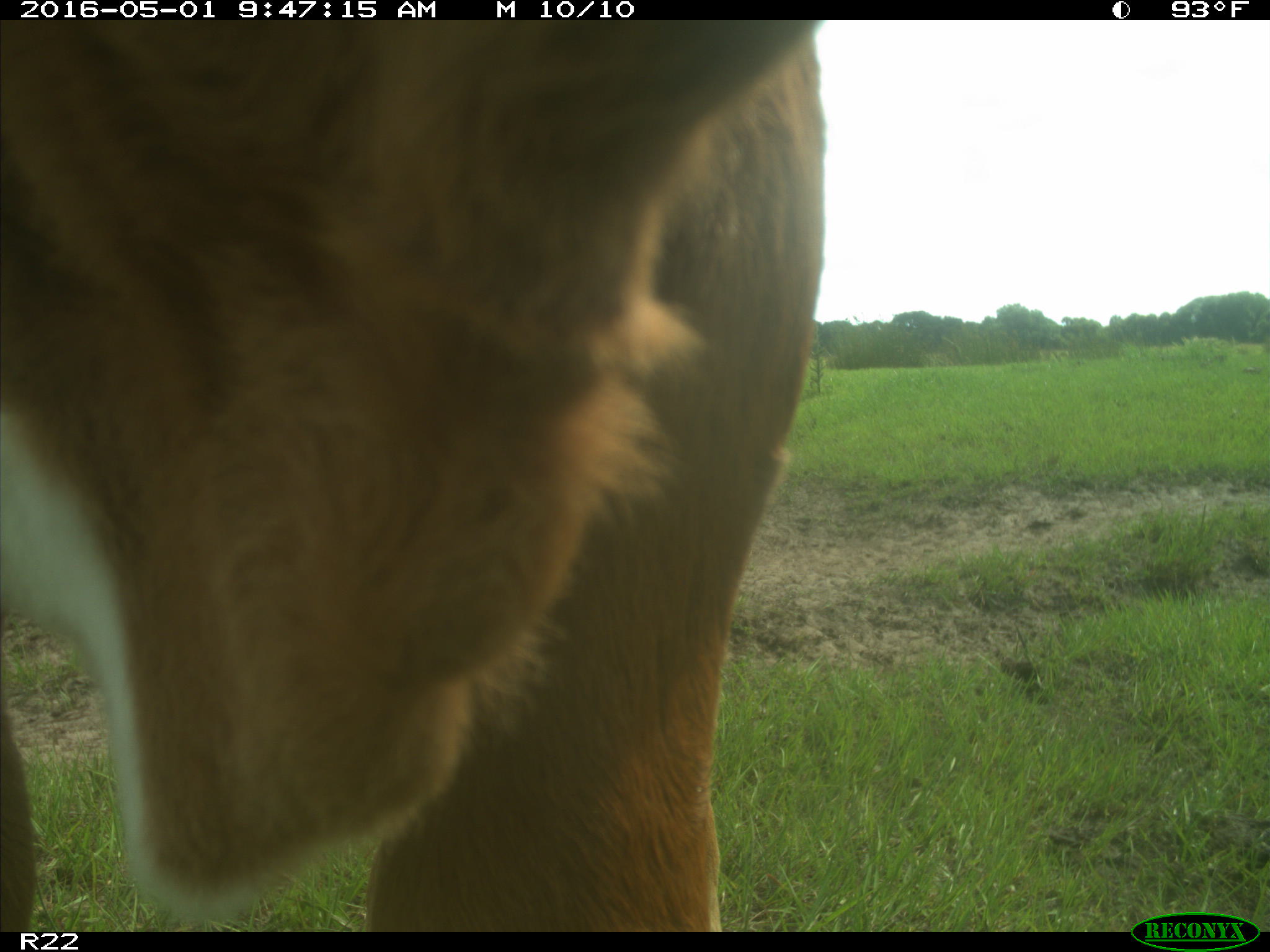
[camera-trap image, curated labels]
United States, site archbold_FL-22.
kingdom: Animalia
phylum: Chordata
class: Mammalia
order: Artiodactyla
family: Bovidae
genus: Bos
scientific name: Bos taurus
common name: domestic cow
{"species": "Bos taurus (domestic cow)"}